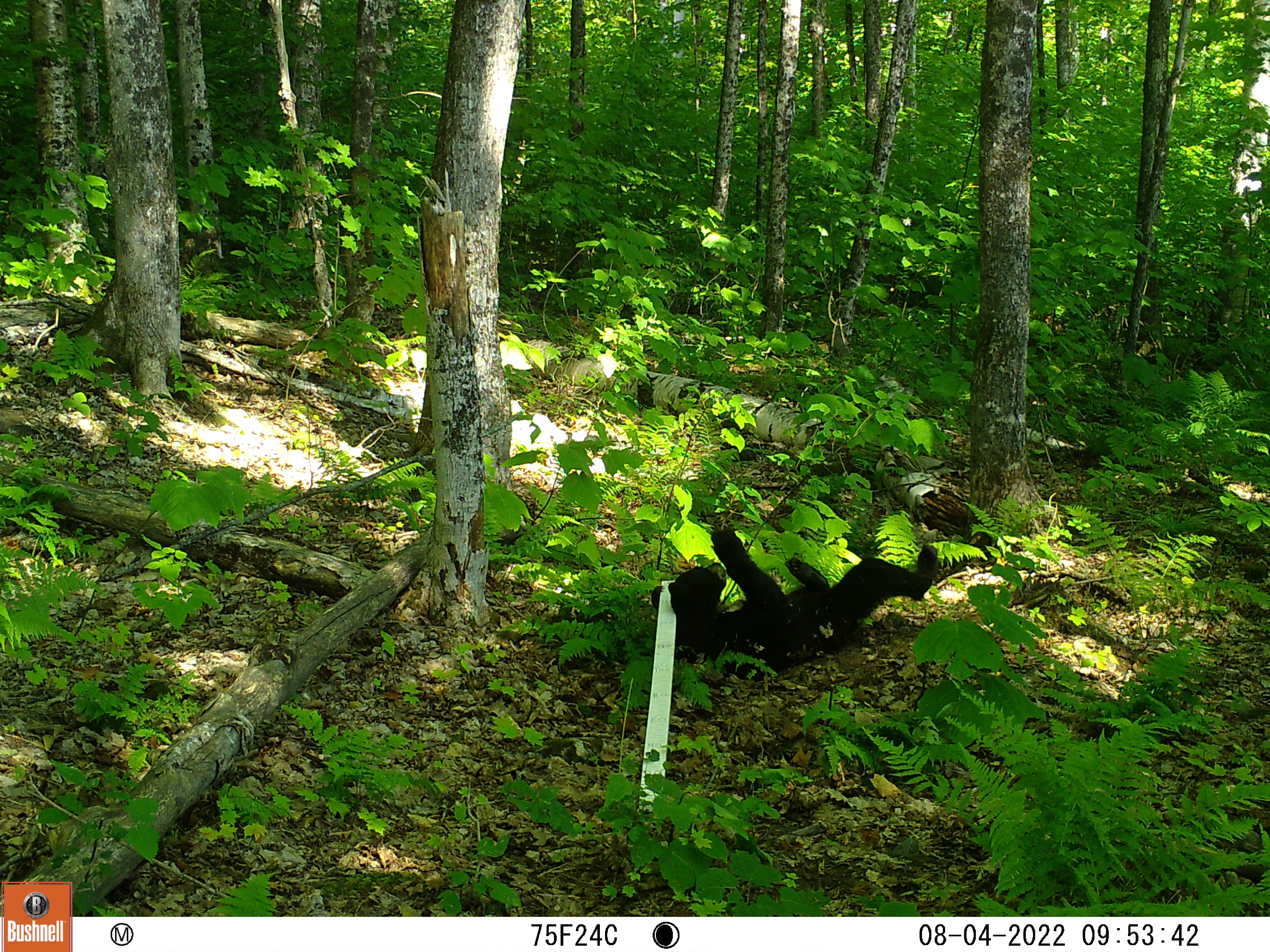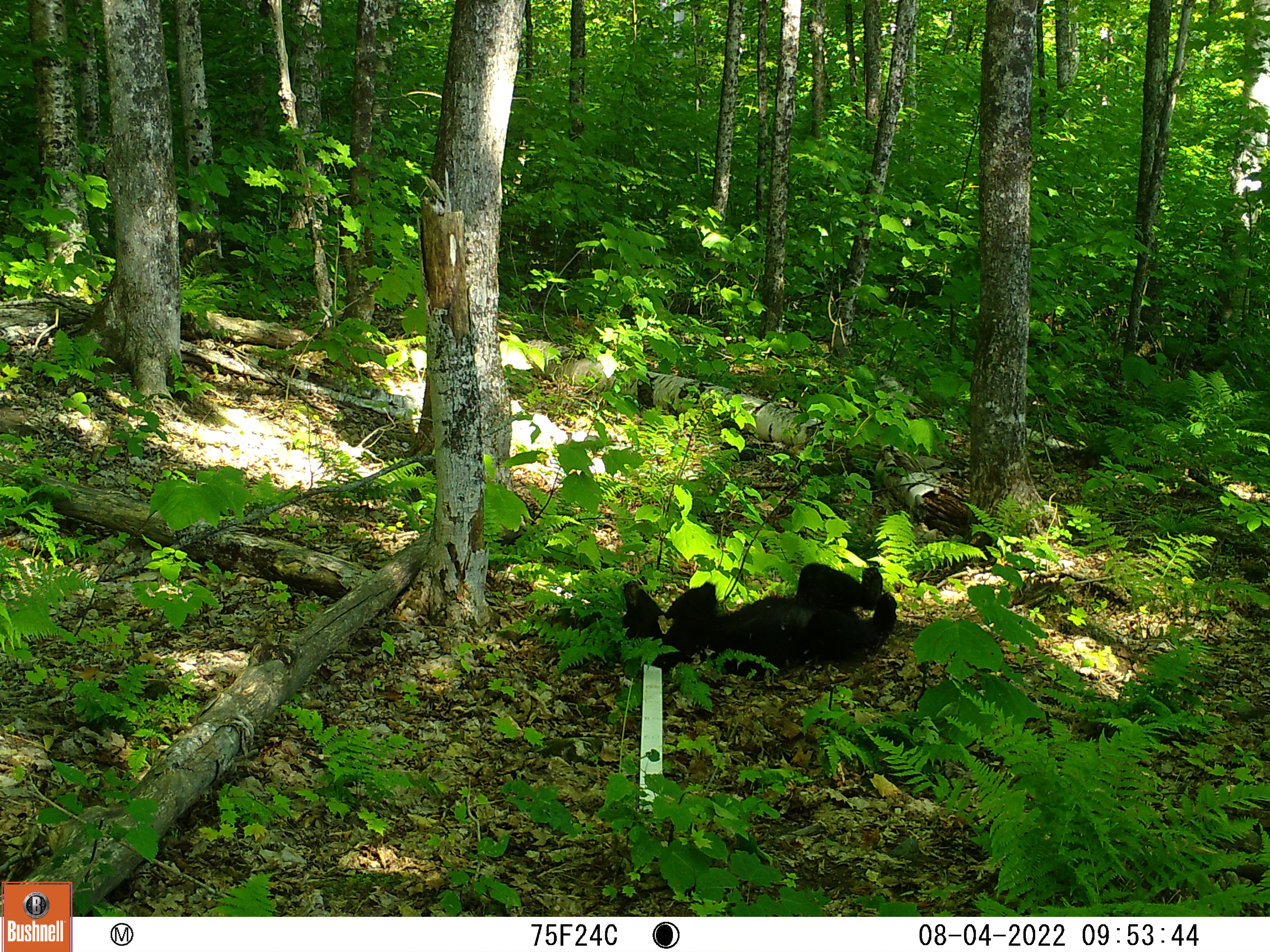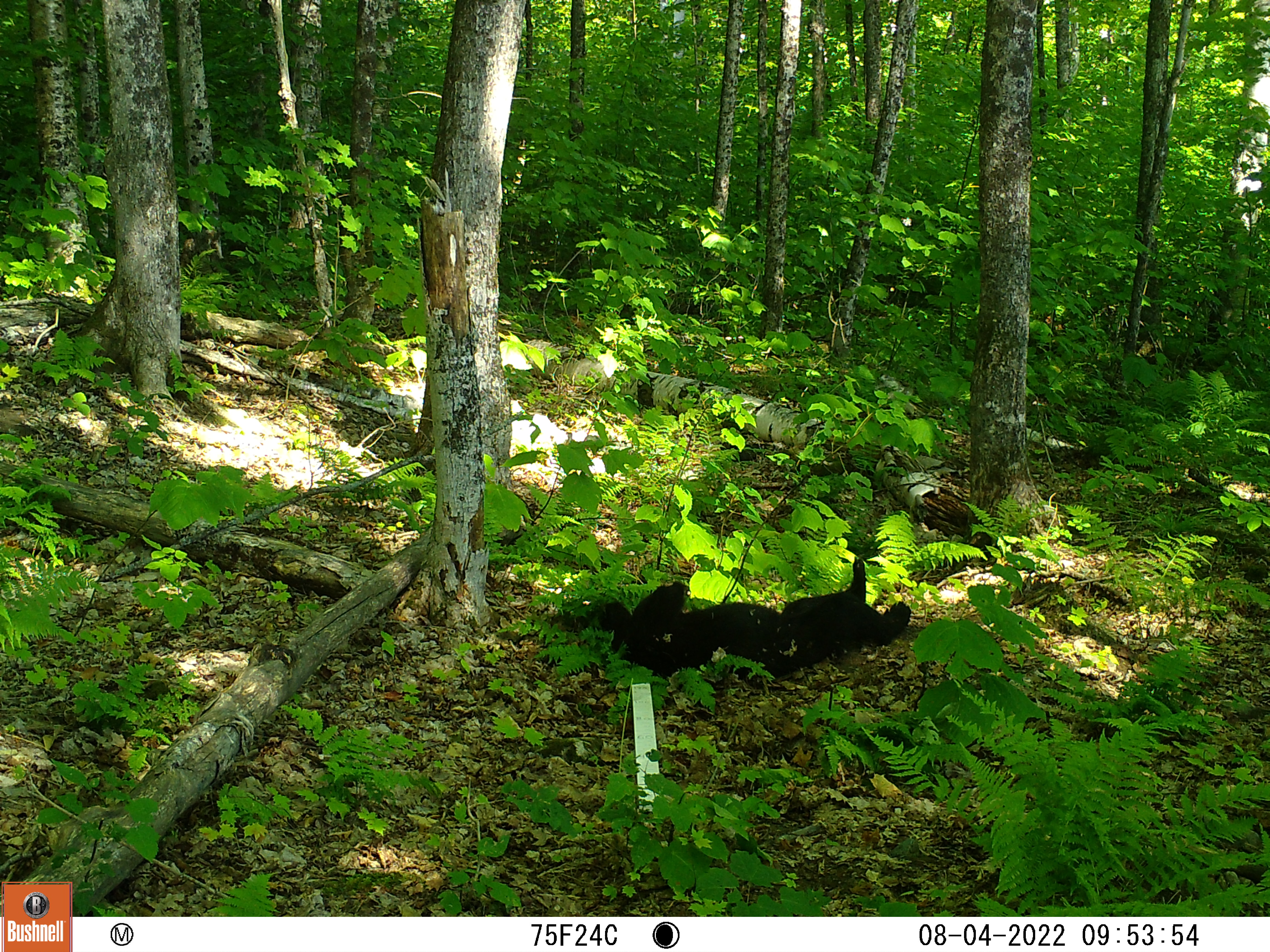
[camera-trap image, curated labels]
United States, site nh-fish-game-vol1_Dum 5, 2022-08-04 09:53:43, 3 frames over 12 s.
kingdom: Animalia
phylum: Chordata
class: Mammalia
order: Carnivora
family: Ursidae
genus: Ursus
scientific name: Ursus americanus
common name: black bear